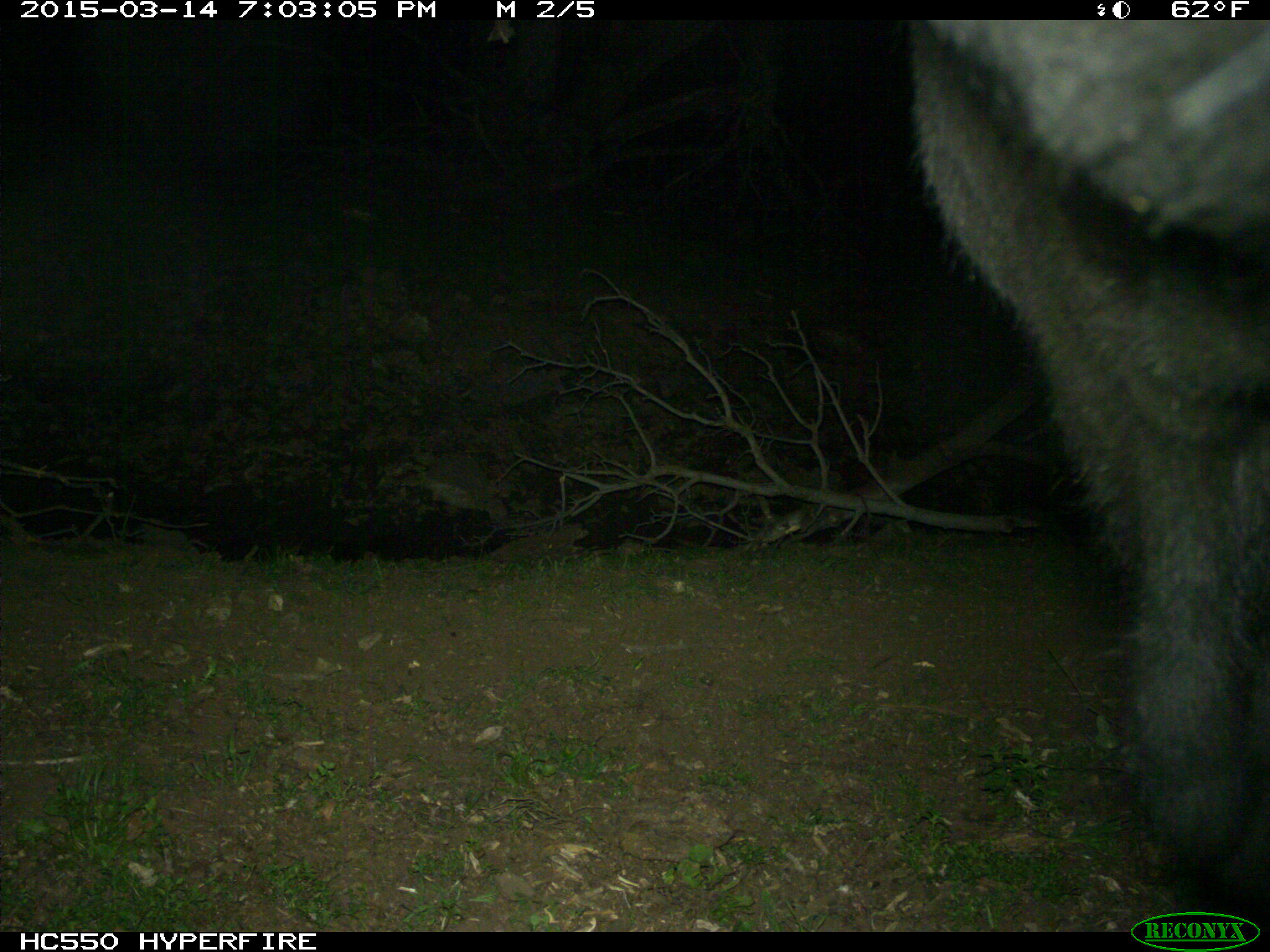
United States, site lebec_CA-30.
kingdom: Animalia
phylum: Chordata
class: Mammalia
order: Artiodactyla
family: Bovidae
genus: Bos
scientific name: Bos taurus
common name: domestic cow